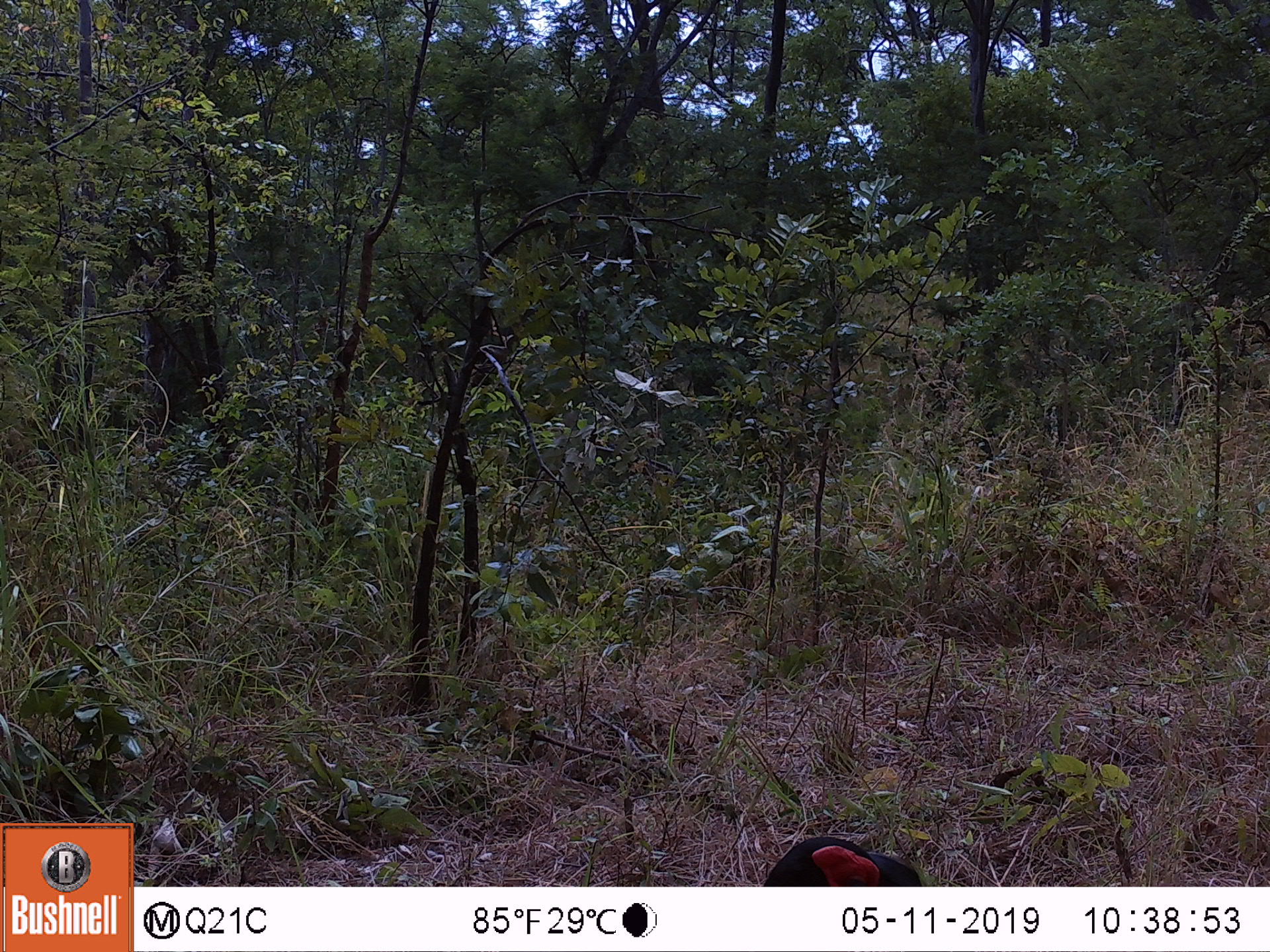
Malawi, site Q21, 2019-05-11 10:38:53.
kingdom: Animalia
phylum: Chordata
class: Aves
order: Bucerotiformes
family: Bucorvidae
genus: Bucorvus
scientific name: Bucorvus leadbeateri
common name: southern ground hornbill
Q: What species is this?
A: Southern ground hornbill (Bucorvus leadbeateri).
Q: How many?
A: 1.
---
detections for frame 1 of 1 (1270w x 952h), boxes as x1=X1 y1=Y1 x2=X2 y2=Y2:
southern ground hornbill: x1=752 y1=829 x2=939 y2=884